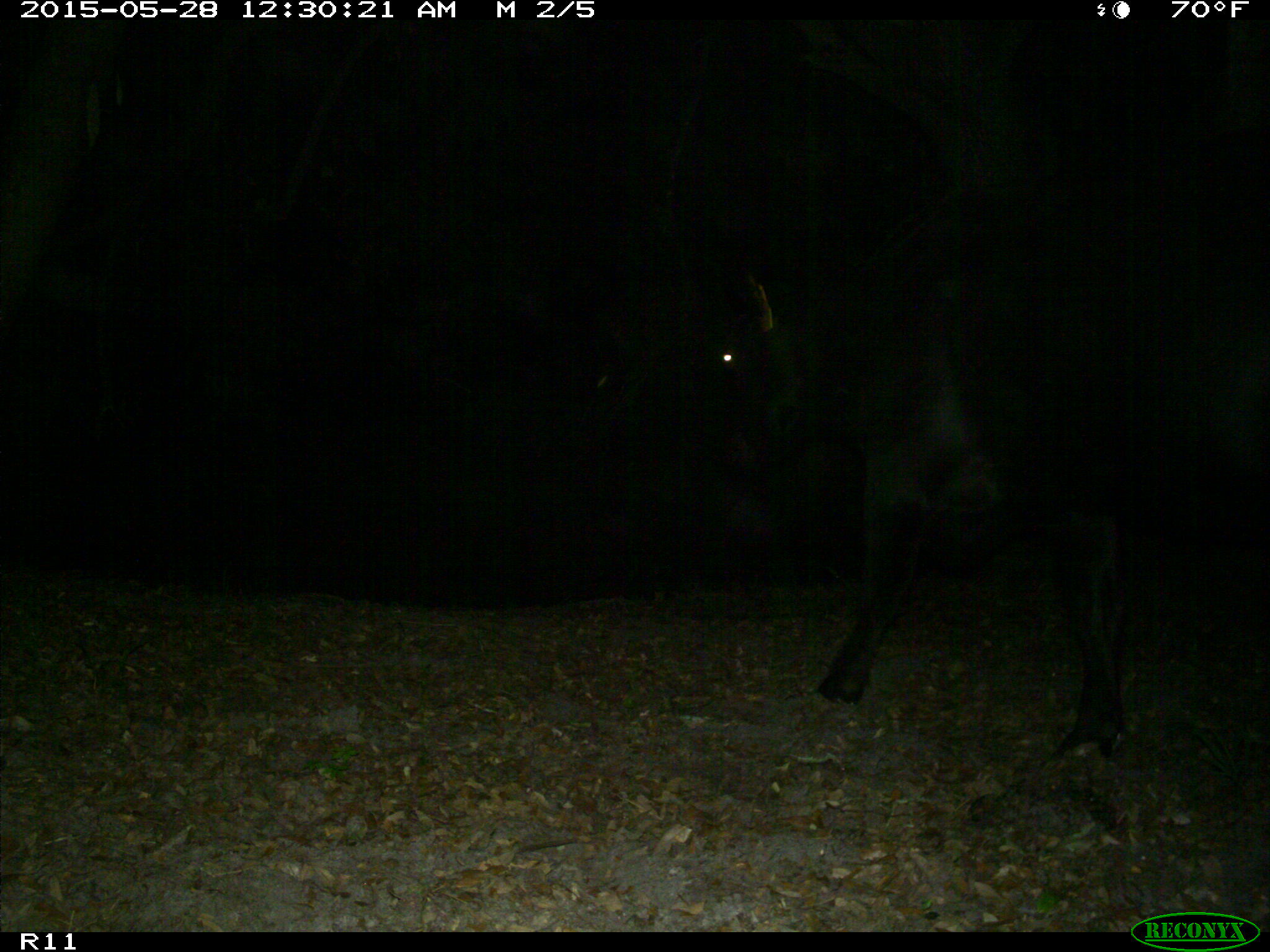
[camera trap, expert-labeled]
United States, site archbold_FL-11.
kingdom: Animalia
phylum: Chordata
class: Mammalia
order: Artiodactyla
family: Bovidae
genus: Bos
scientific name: Bos taurus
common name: domestic cow